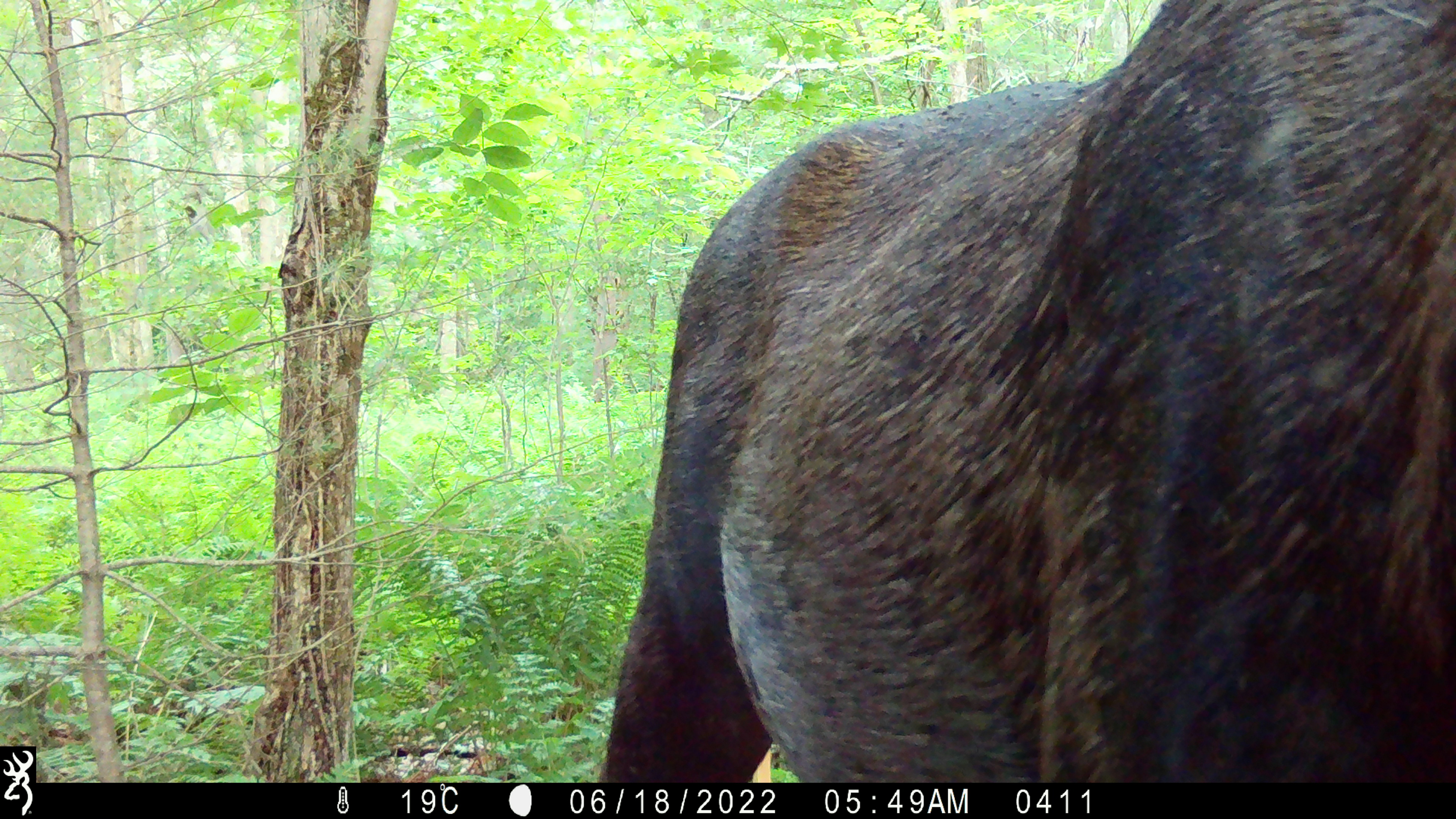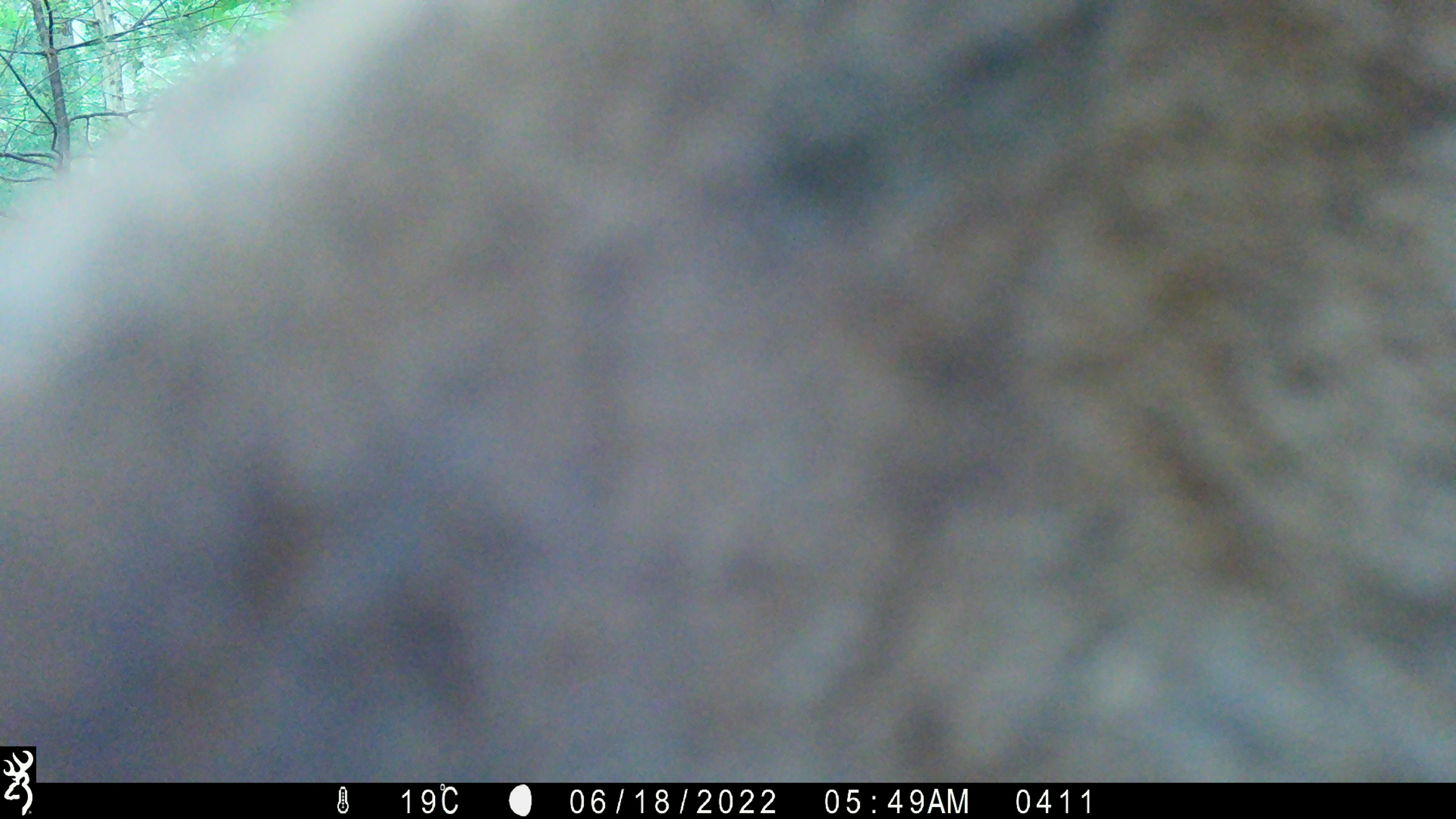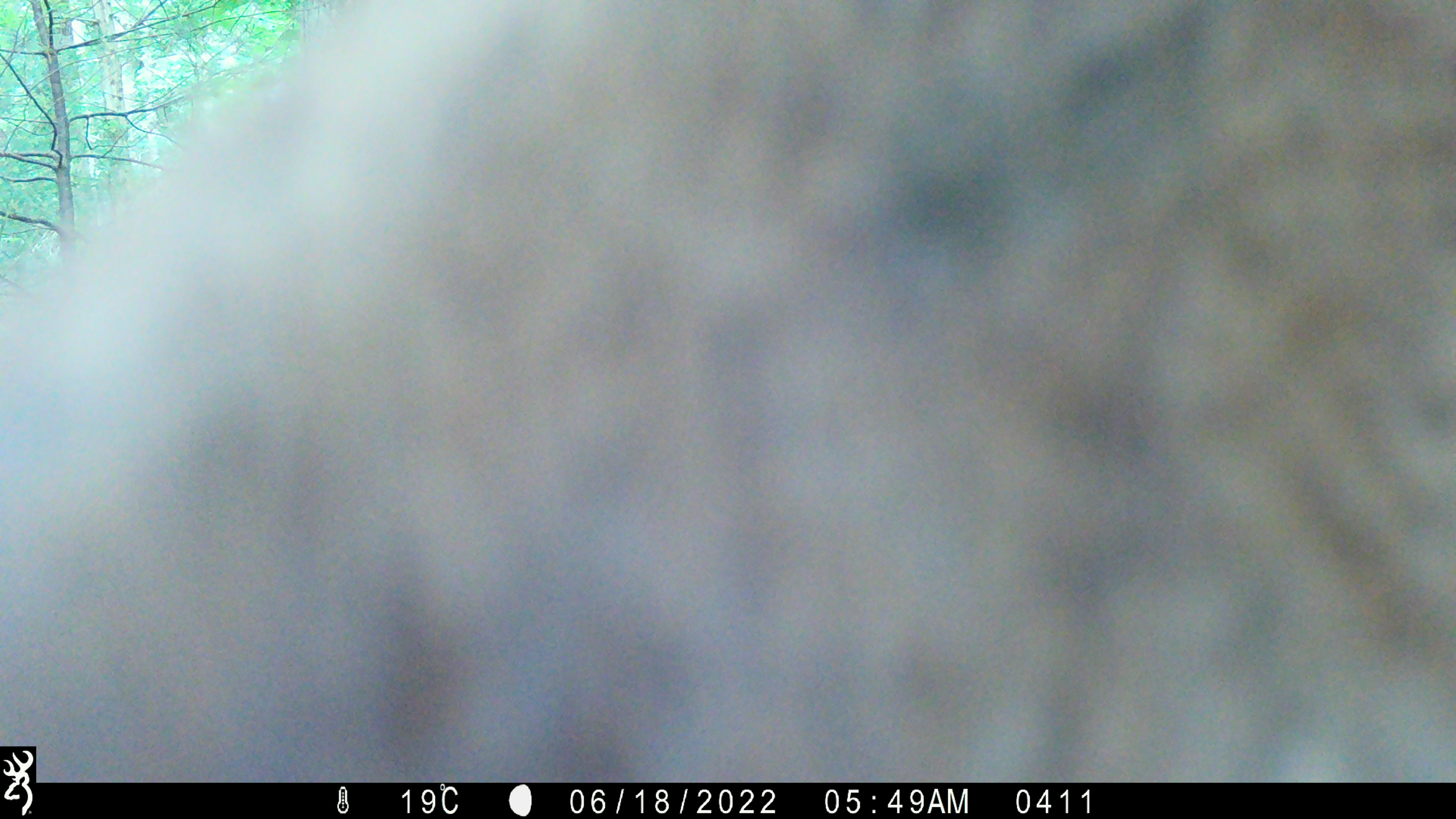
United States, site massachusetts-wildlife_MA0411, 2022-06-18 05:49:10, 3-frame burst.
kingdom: Animalia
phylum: Chordata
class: Mammalia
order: Artiodactyla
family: Cervidae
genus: Alces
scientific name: Alces alces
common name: moose